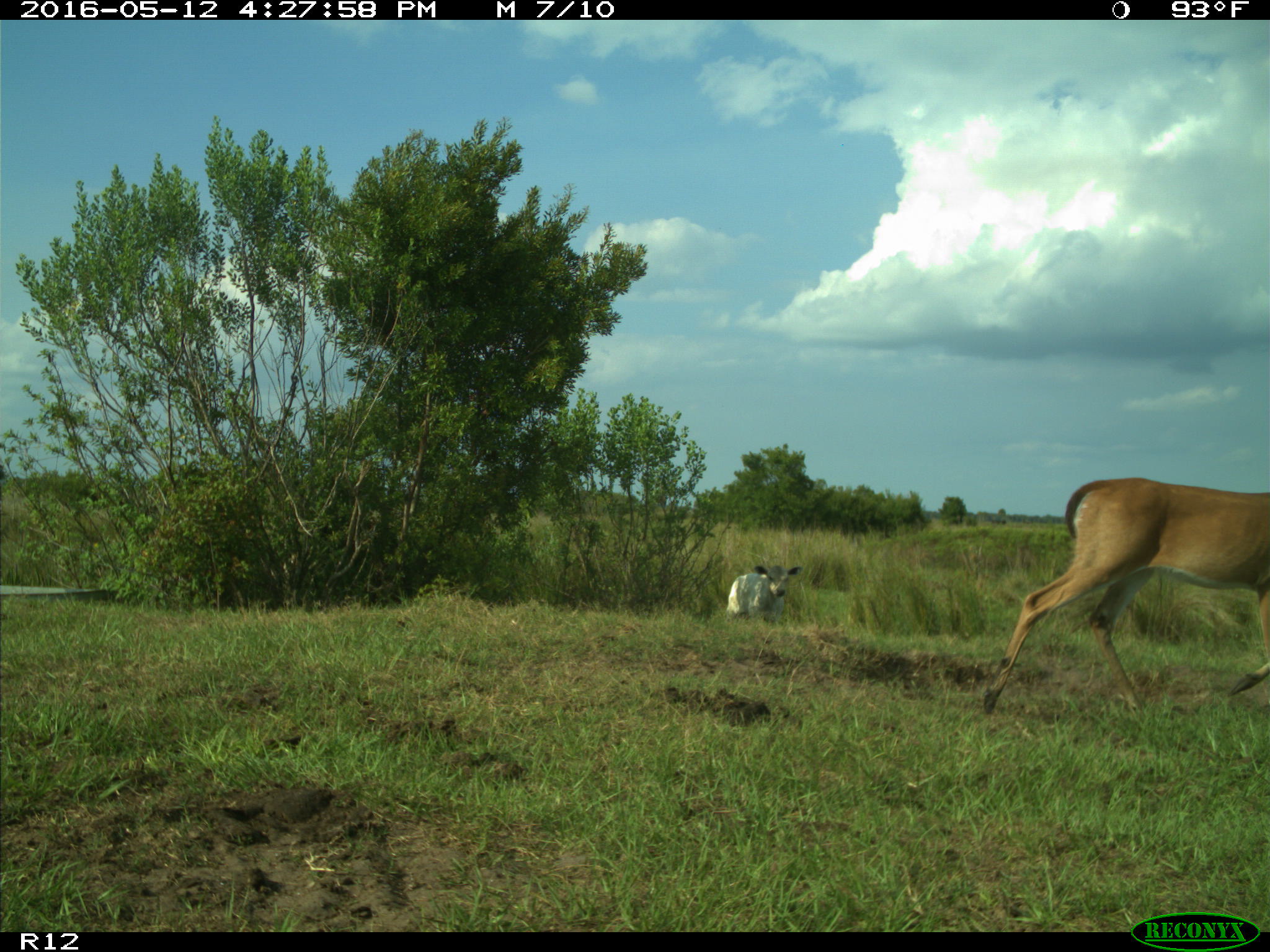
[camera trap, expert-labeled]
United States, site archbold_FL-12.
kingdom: Animalia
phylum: Chordata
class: Mammalia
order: Artiodactyla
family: Bovidae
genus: Bos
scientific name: Bos taurus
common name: domestic cow